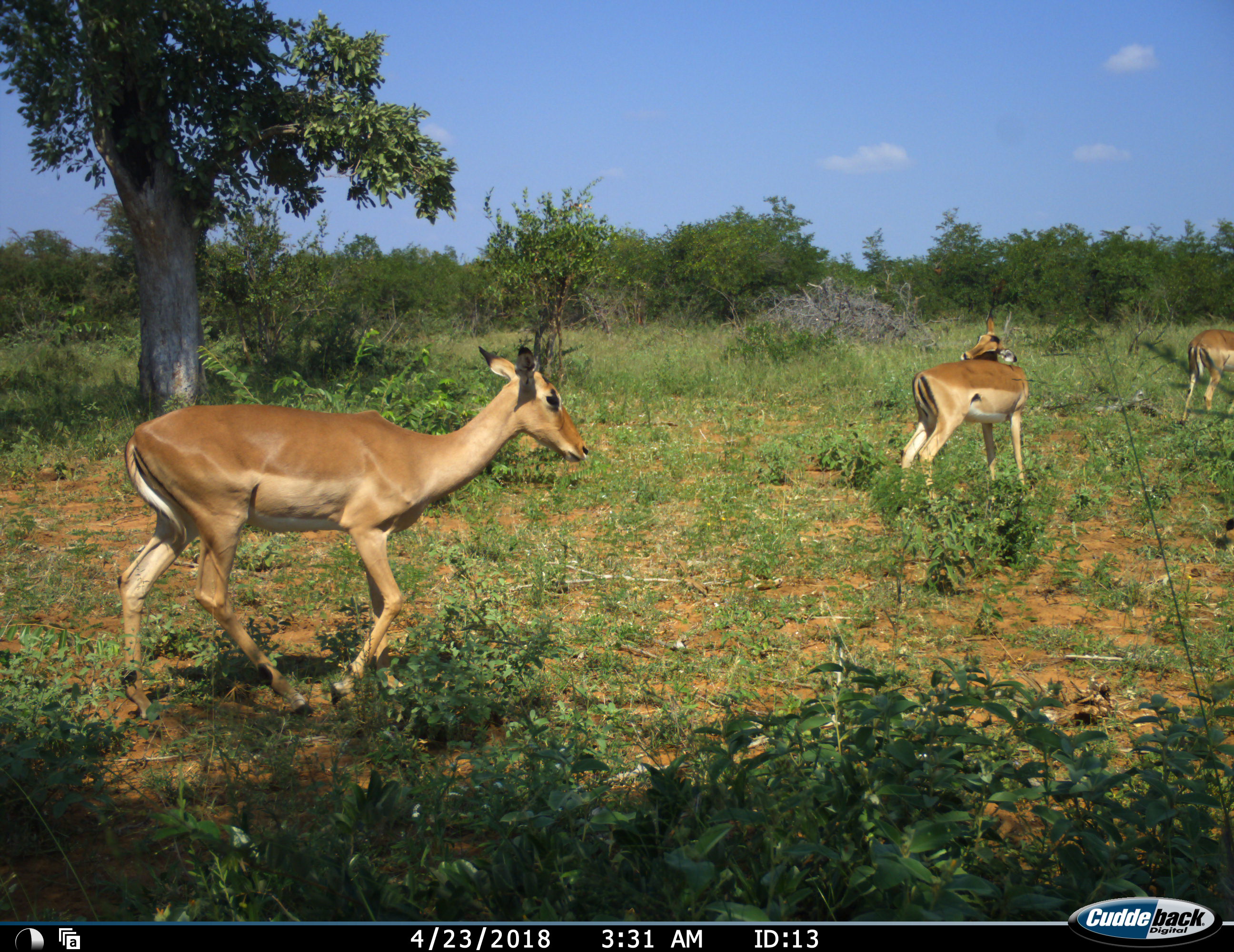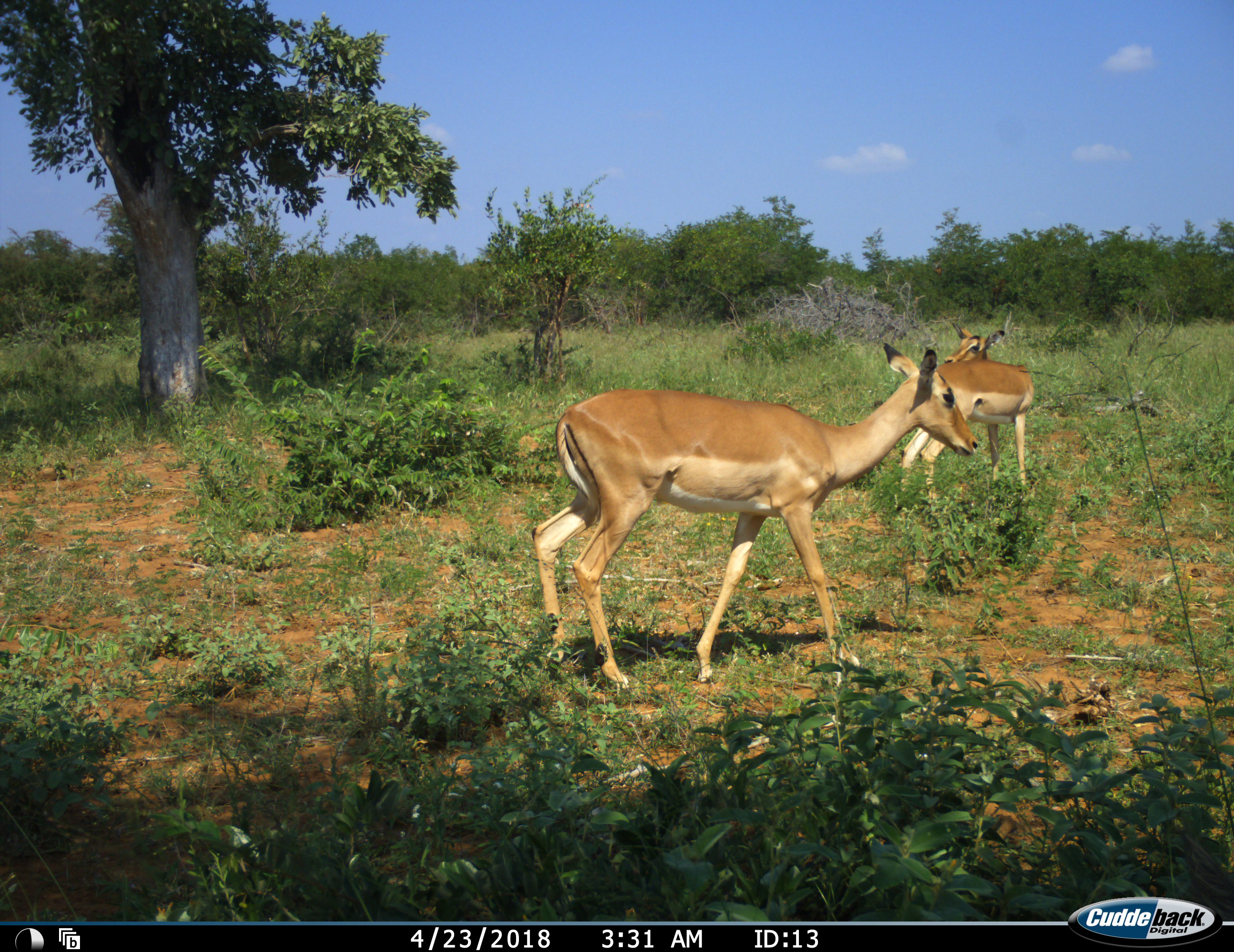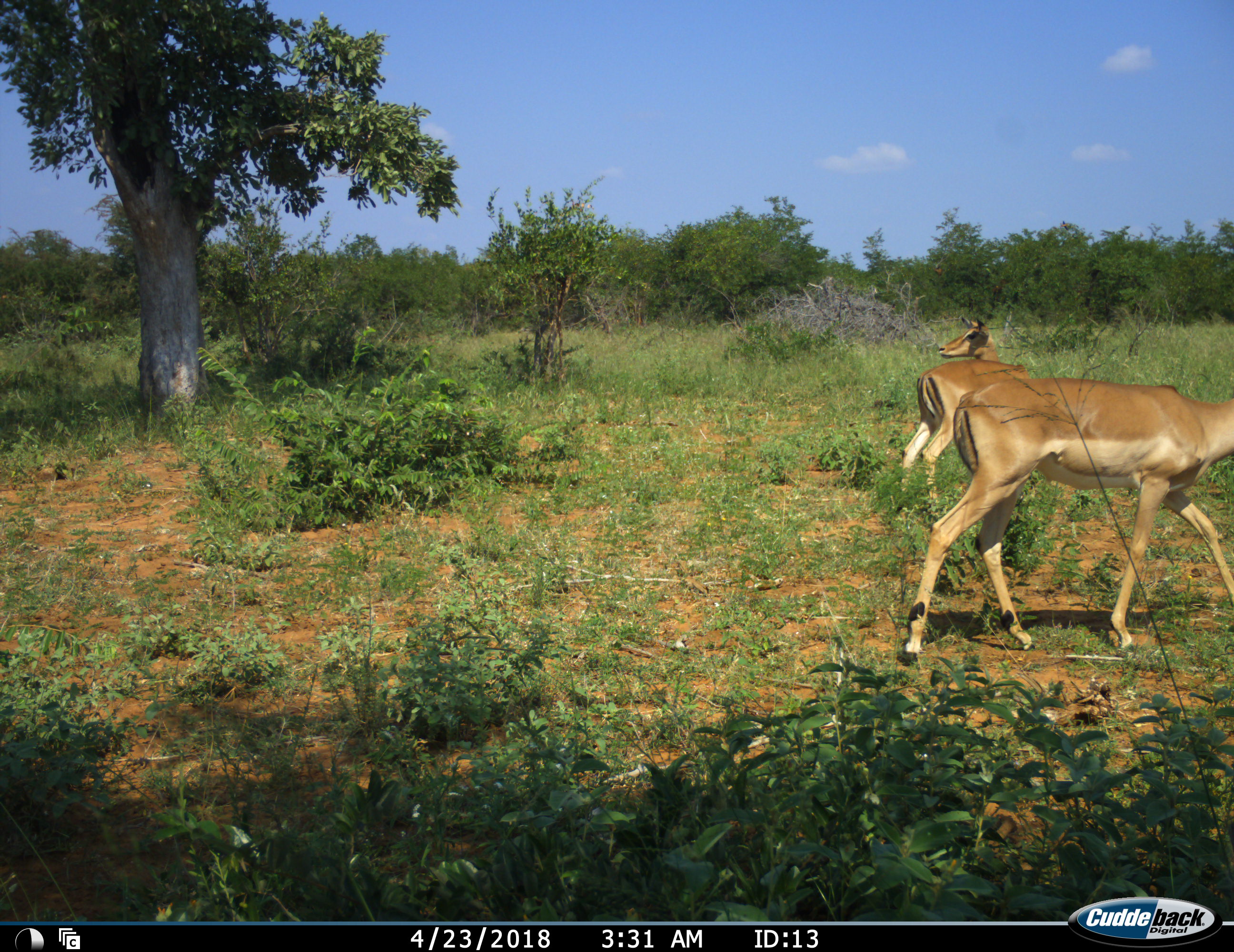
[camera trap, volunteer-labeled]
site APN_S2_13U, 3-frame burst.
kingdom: Animalia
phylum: Chordata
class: Mammalia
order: Artiodactyla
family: Bovidae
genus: Aepyceros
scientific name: Aepyceros melampus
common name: impala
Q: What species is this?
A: Impala (Aepyceros melampus).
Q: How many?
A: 3.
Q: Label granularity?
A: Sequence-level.